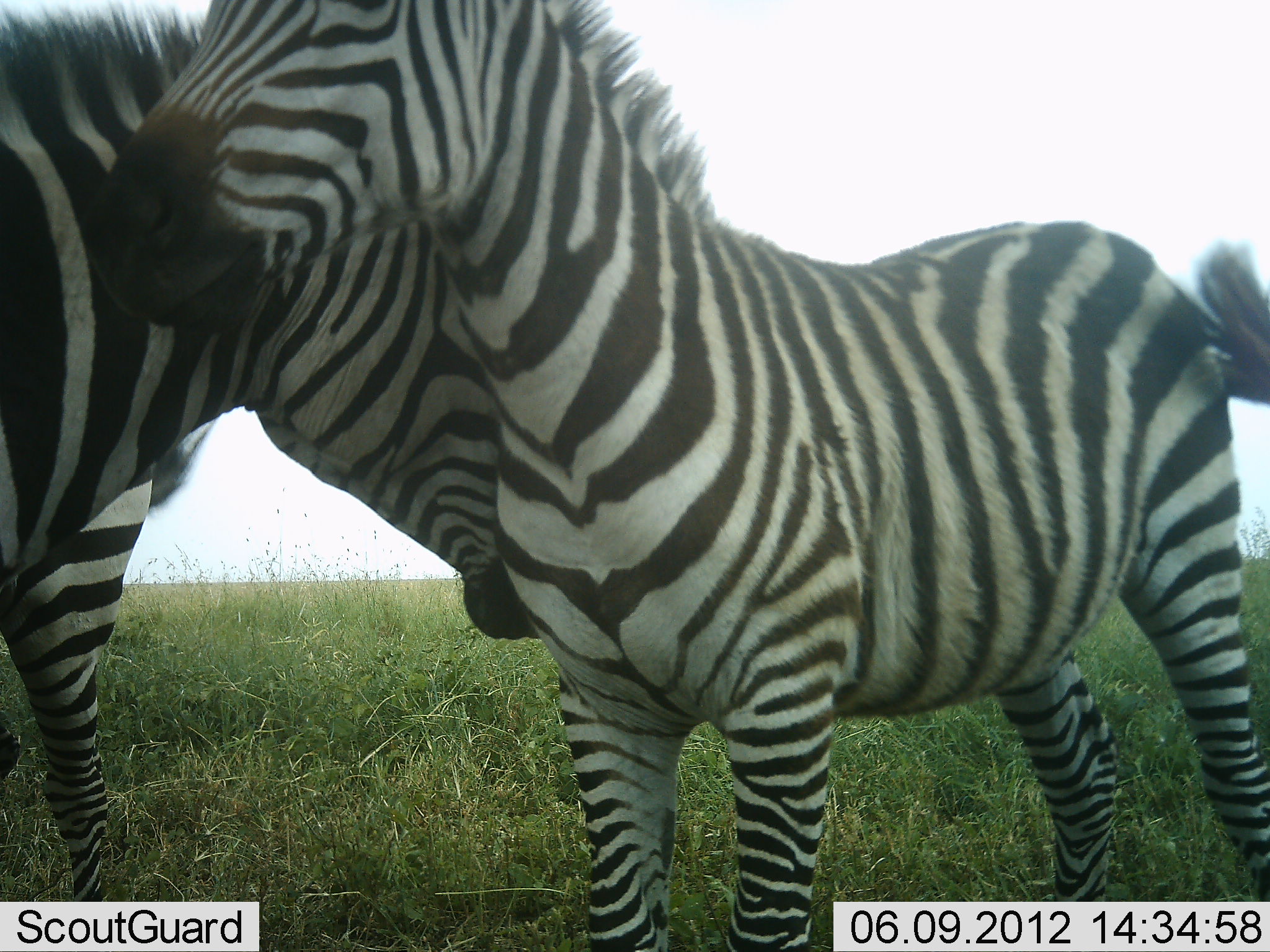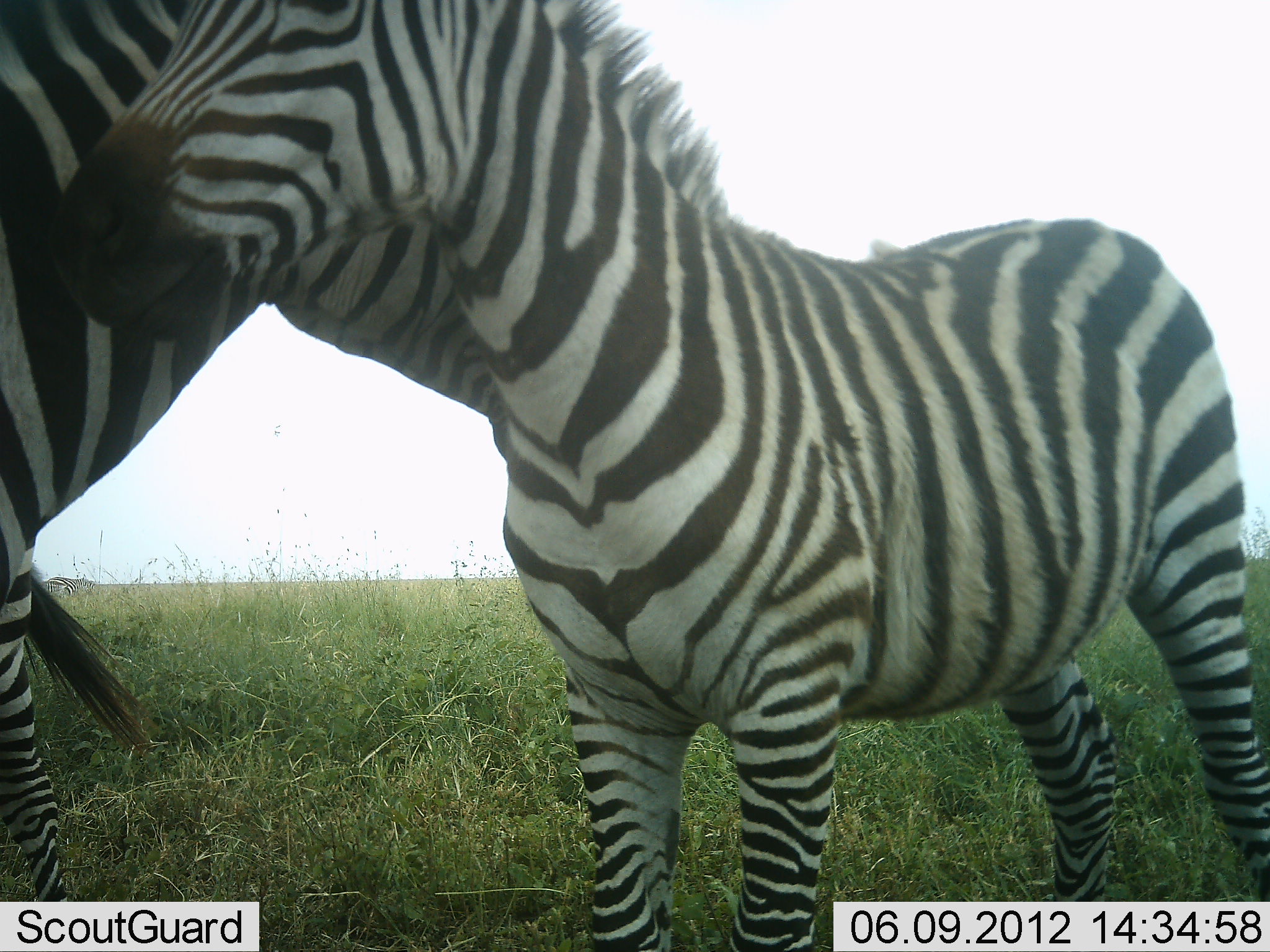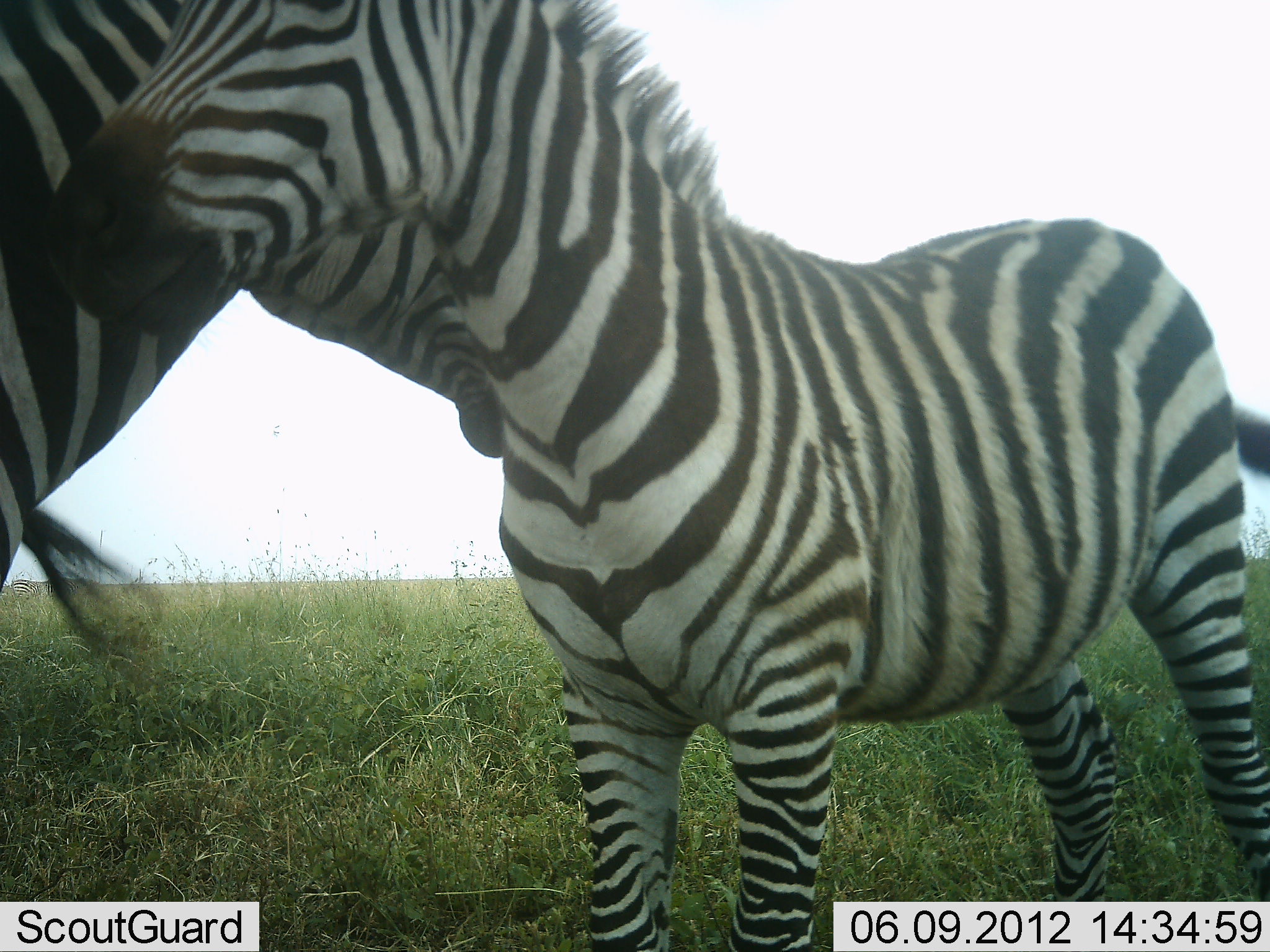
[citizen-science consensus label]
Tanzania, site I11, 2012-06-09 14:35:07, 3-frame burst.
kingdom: Animalia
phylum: Chordata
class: Mammalia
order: Perissodactyla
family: Equidae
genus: Equus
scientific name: Equus quagga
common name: plains zebra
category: zebra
Zebra (plains zebra) (Equus quagga), count 2. Behavior (volunteer vote fractions): standing 80%, resting 0%, moving 10%, interacting 80%. Young present (vote fraction): 80%. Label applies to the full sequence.